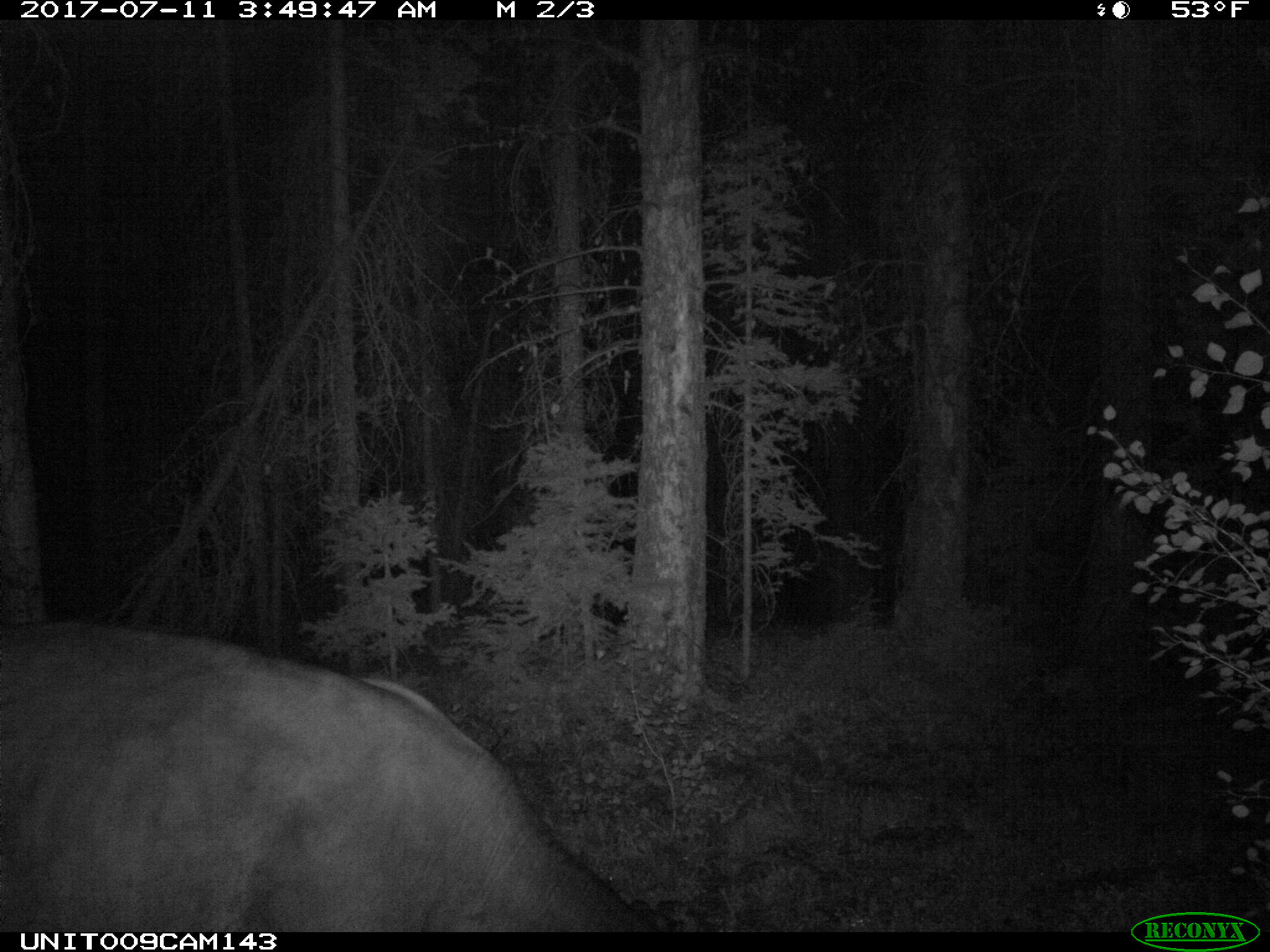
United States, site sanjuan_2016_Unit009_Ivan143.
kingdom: Animalia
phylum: Chordata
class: Mammalia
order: Artiodactyla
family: Bovidae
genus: Bos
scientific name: Bos taurus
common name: domestic cow